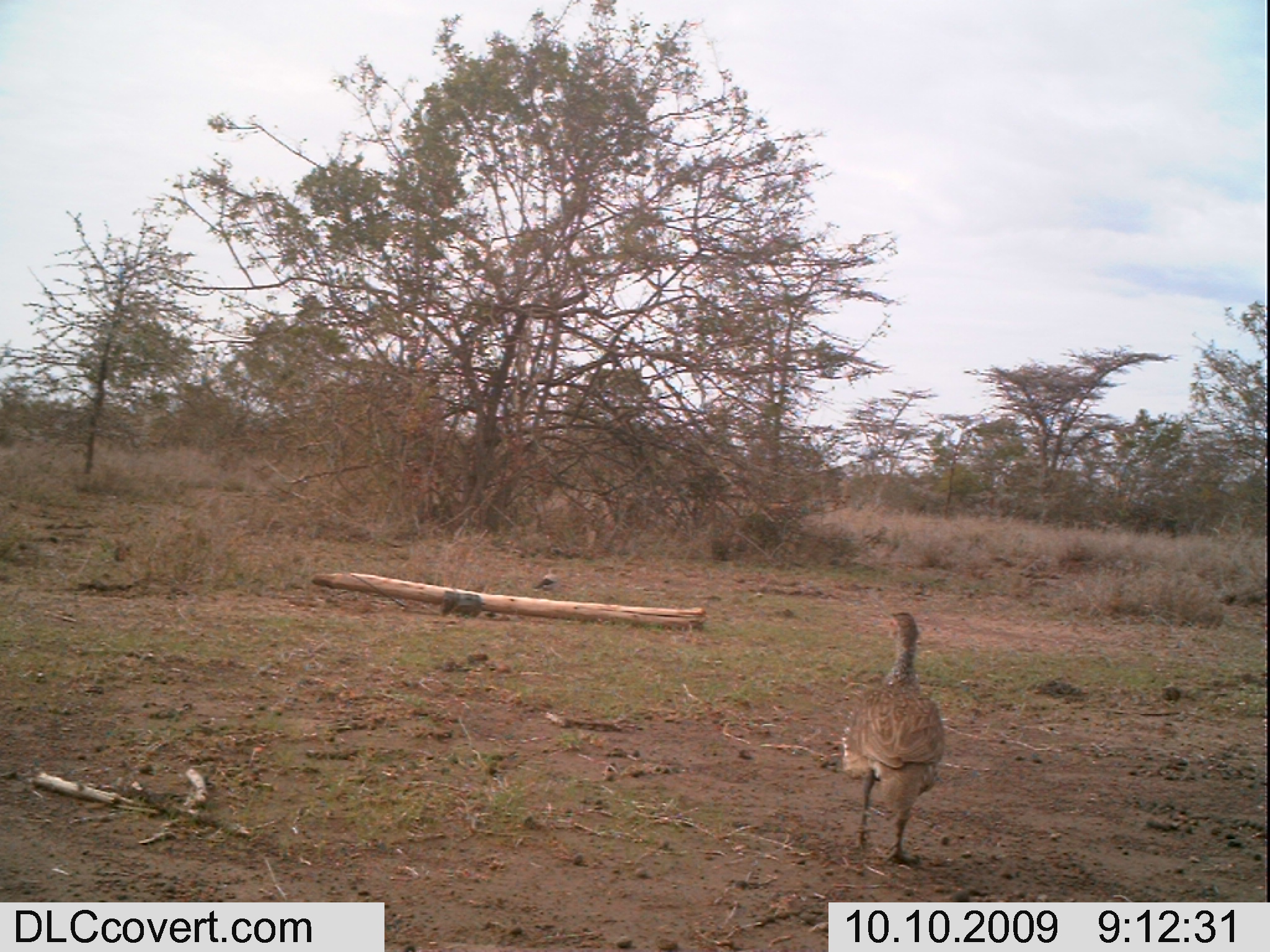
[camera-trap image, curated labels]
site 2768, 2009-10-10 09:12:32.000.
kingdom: Animalia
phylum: Chordata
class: Aves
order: Galliformes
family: Phasianidae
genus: Pternistis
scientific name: Pternistis leucoscepus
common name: yellow-necked francolin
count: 1